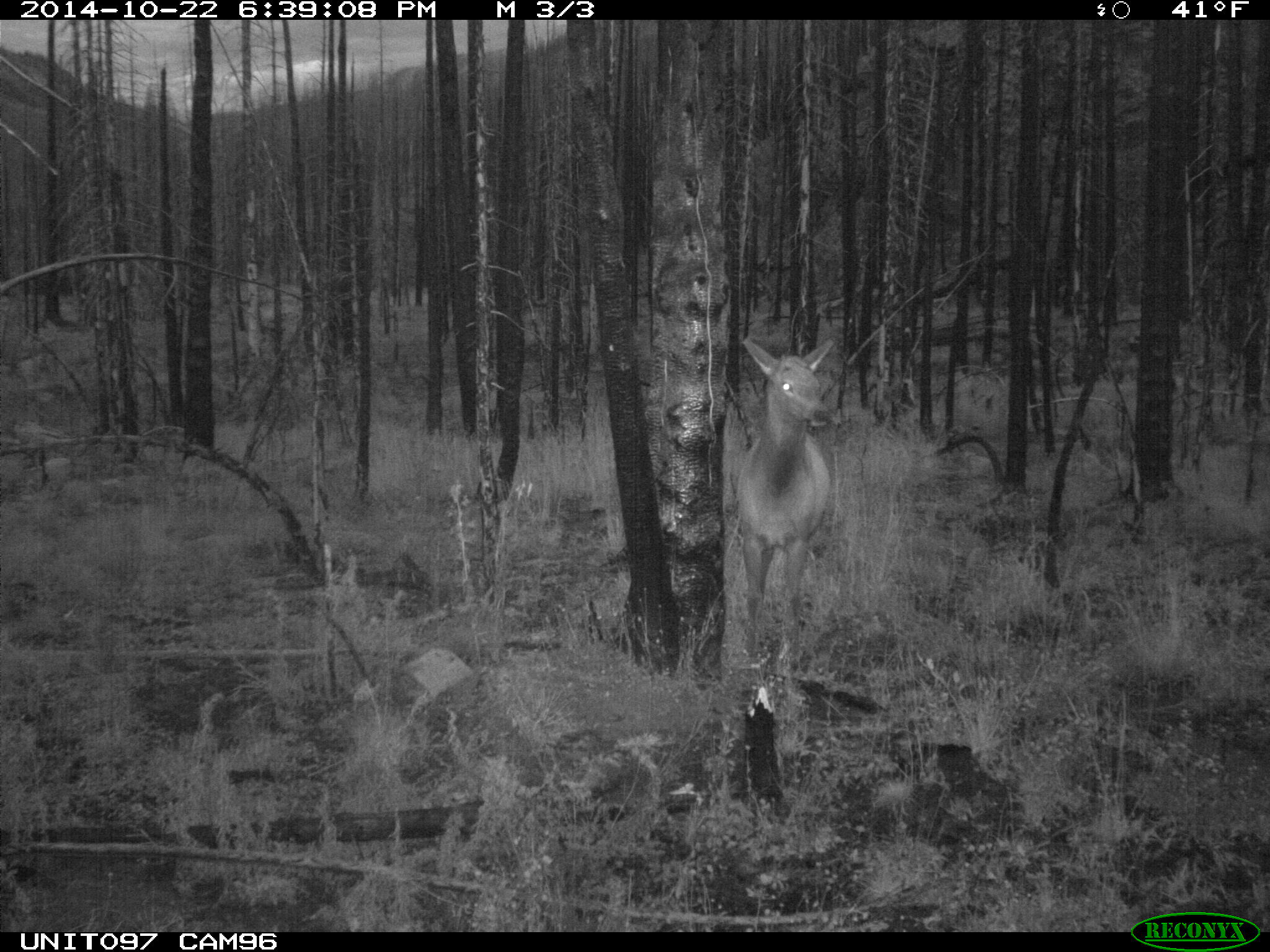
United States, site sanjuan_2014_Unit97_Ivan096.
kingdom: Animalia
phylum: Chordata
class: Mammalia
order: Artiodactyla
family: Cervidae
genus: Cervus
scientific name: Cervus elaphus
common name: red deer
Cervus elaphus (red deer).